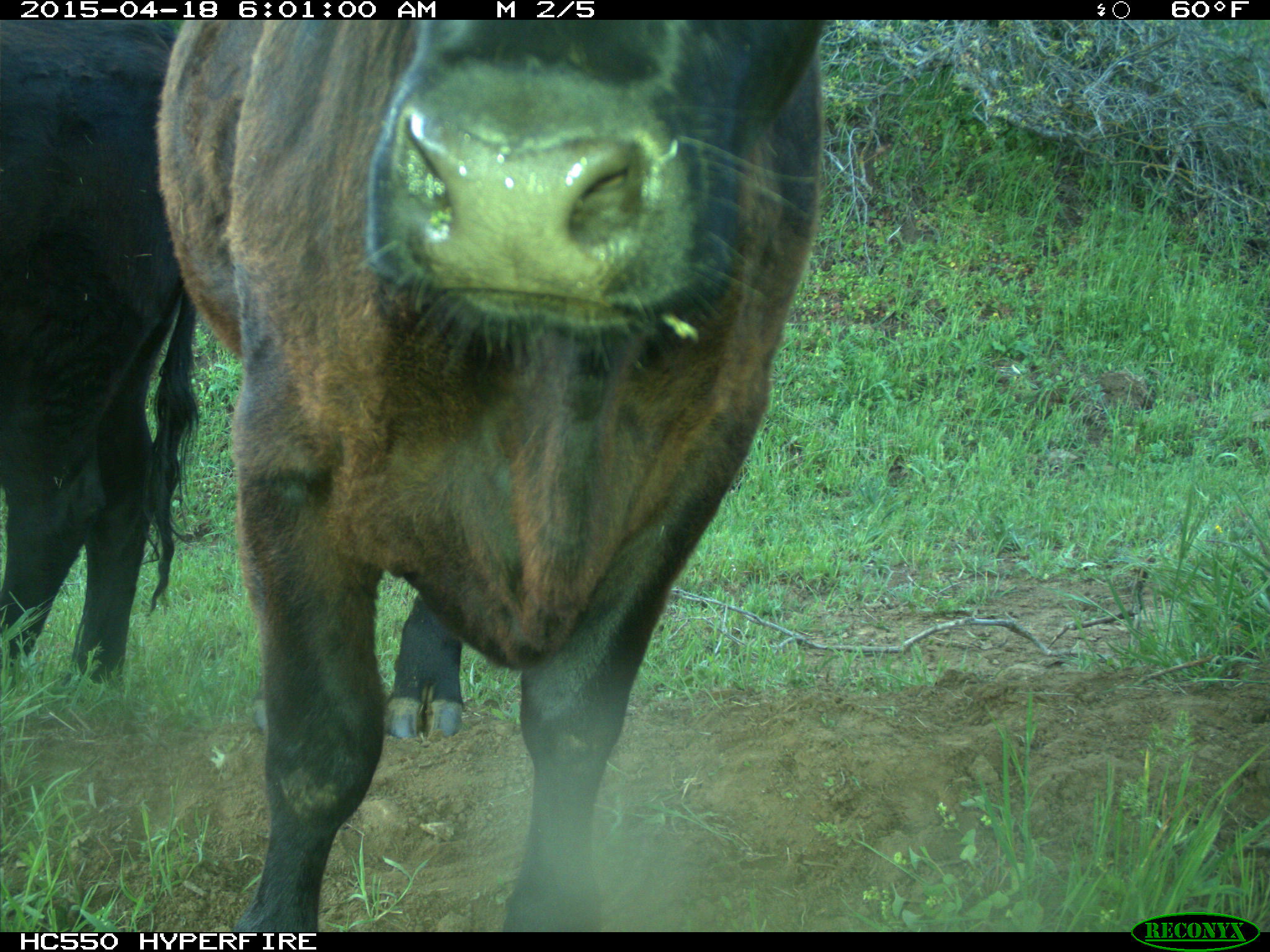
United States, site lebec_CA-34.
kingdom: Animalia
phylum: Chordata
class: Mammalia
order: Artiodactyla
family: Bovidae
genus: Bos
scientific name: Bos taurus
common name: domestic cow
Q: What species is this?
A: Bos taurus (domestic cow).